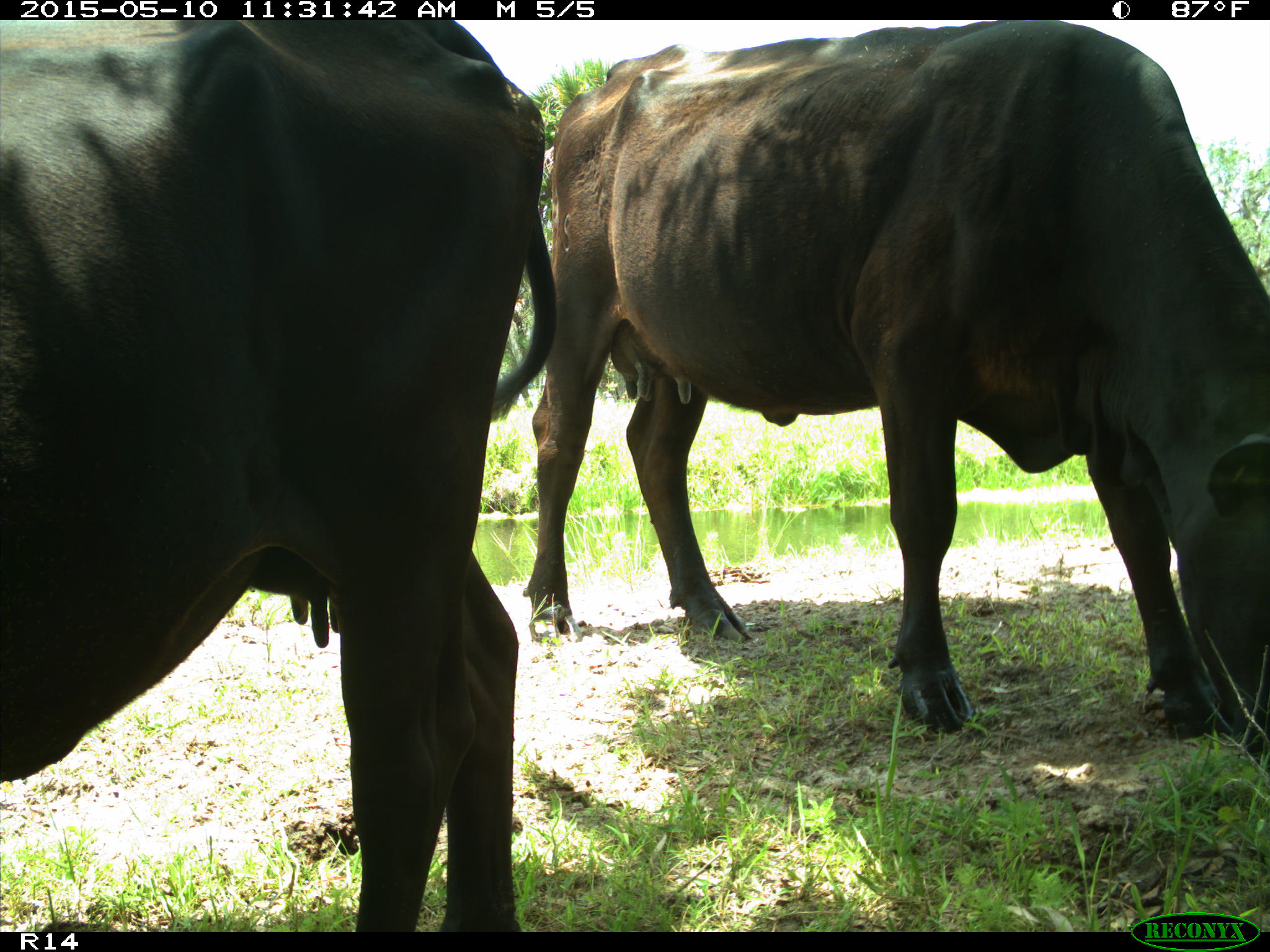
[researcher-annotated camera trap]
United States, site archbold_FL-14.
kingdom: Animalia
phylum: Chordata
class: Mammalia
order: Artiodactyla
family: Bovidae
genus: Bos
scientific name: Bos taurus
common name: domestic cow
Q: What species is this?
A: Bos taurus (domestic cow).